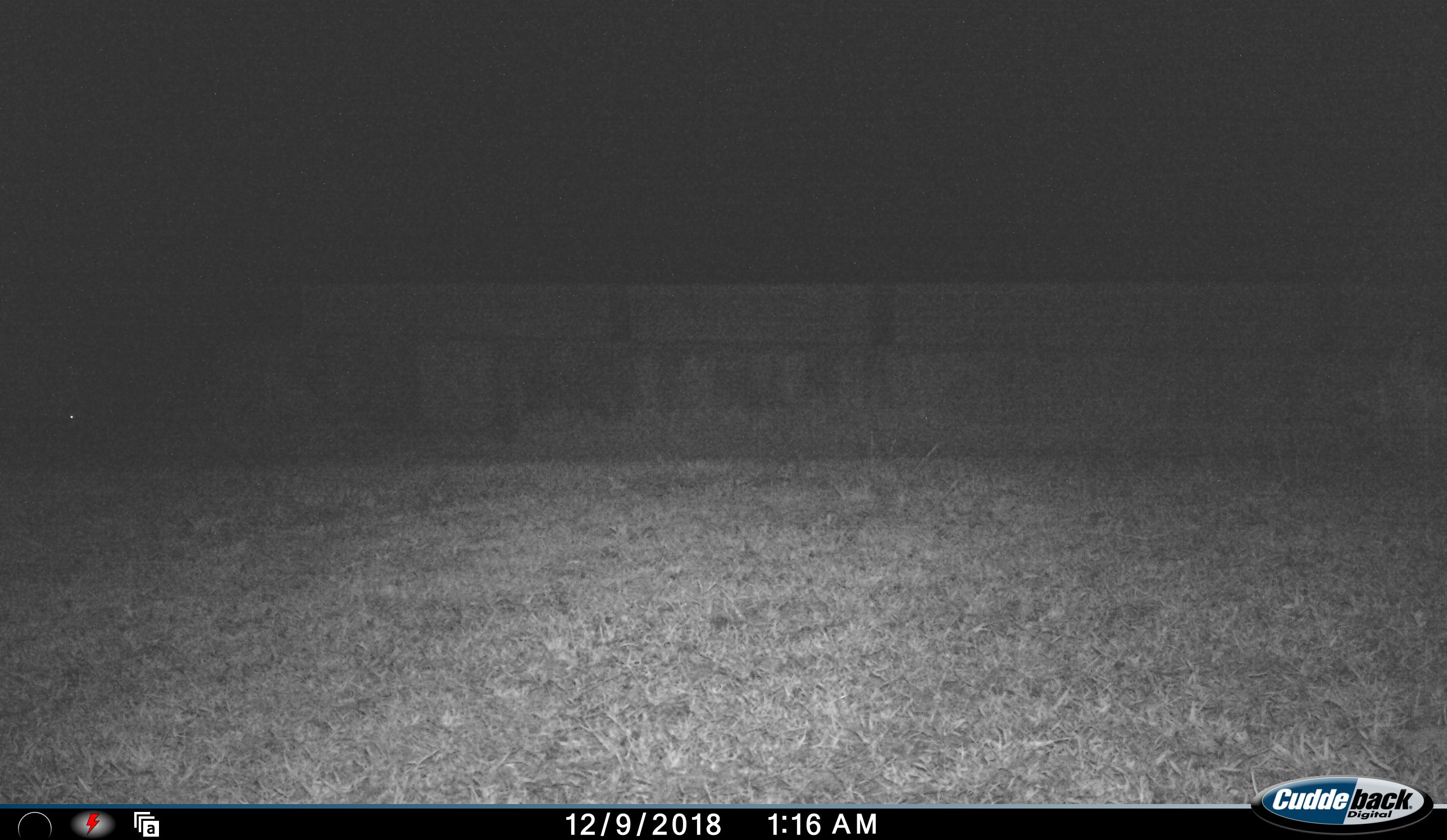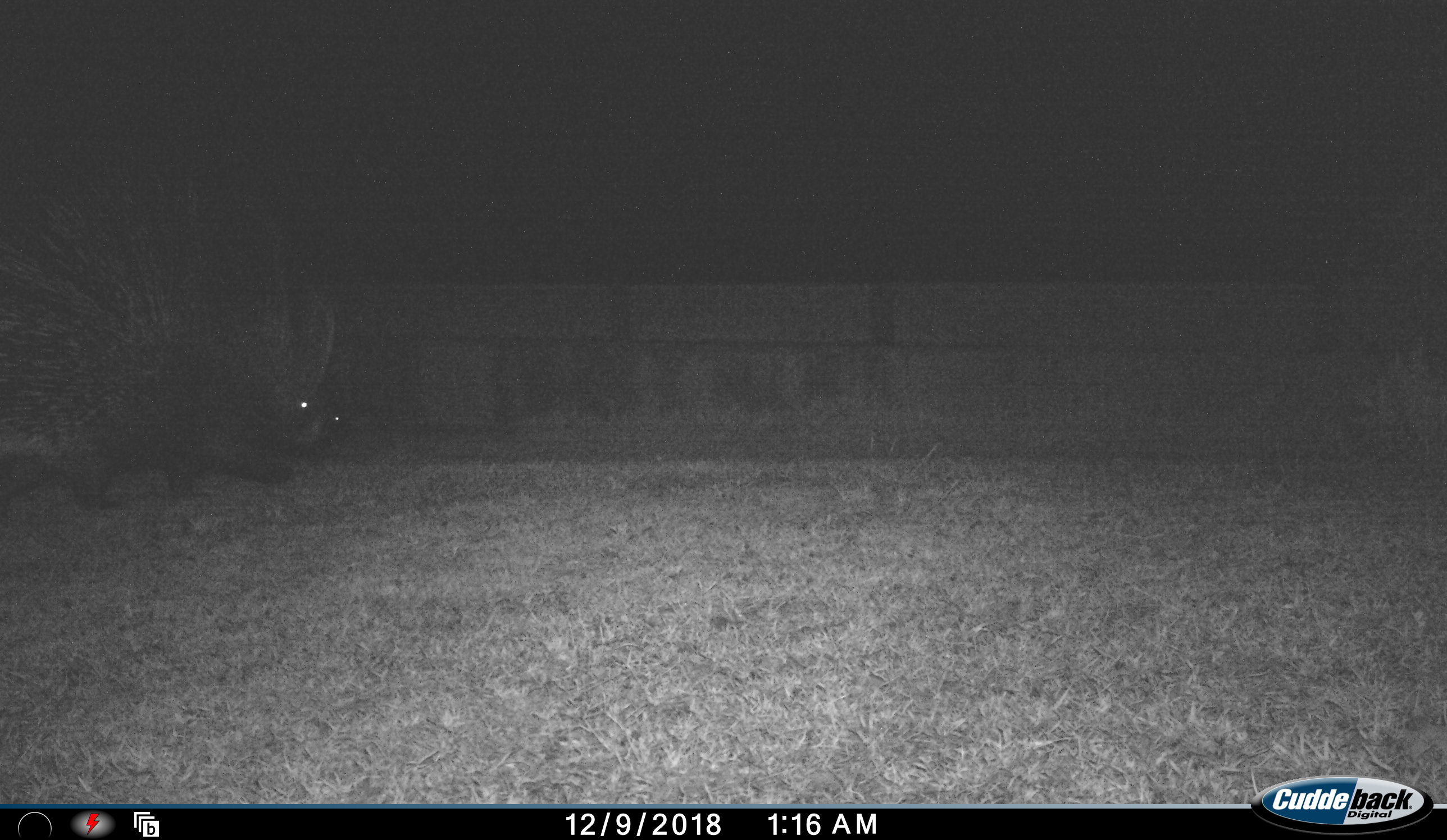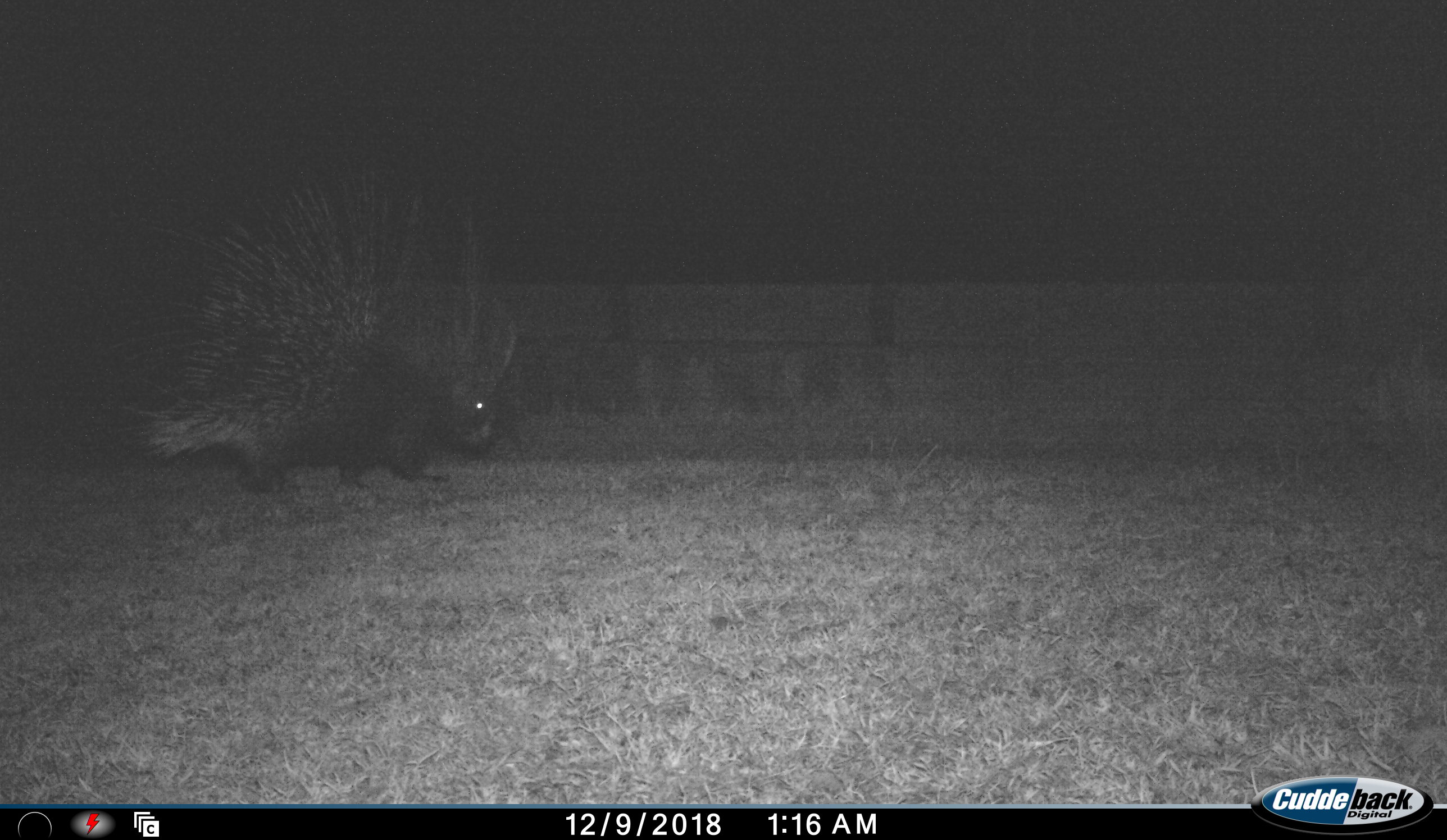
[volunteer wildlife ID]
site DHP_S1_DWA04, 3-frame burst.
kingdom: Animalia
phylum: Chordata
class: Mammalia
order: Rodentia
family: Hystricidae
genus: Hystrix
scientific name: Hystrix cristata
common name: crested porcupine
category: porcupine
Porcupine (crested porcupine) (Hystrix cristata), count 1. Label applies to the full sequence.